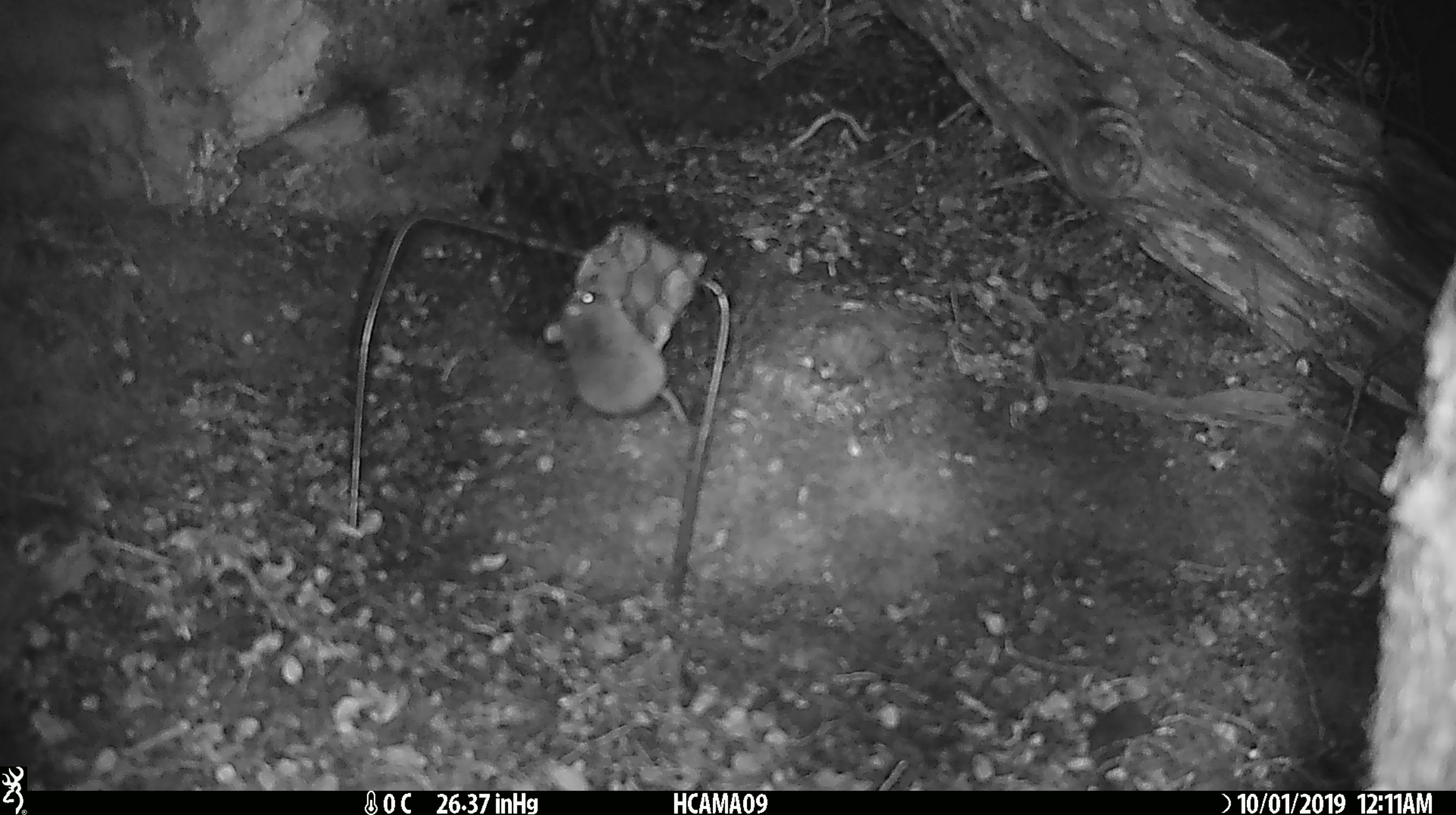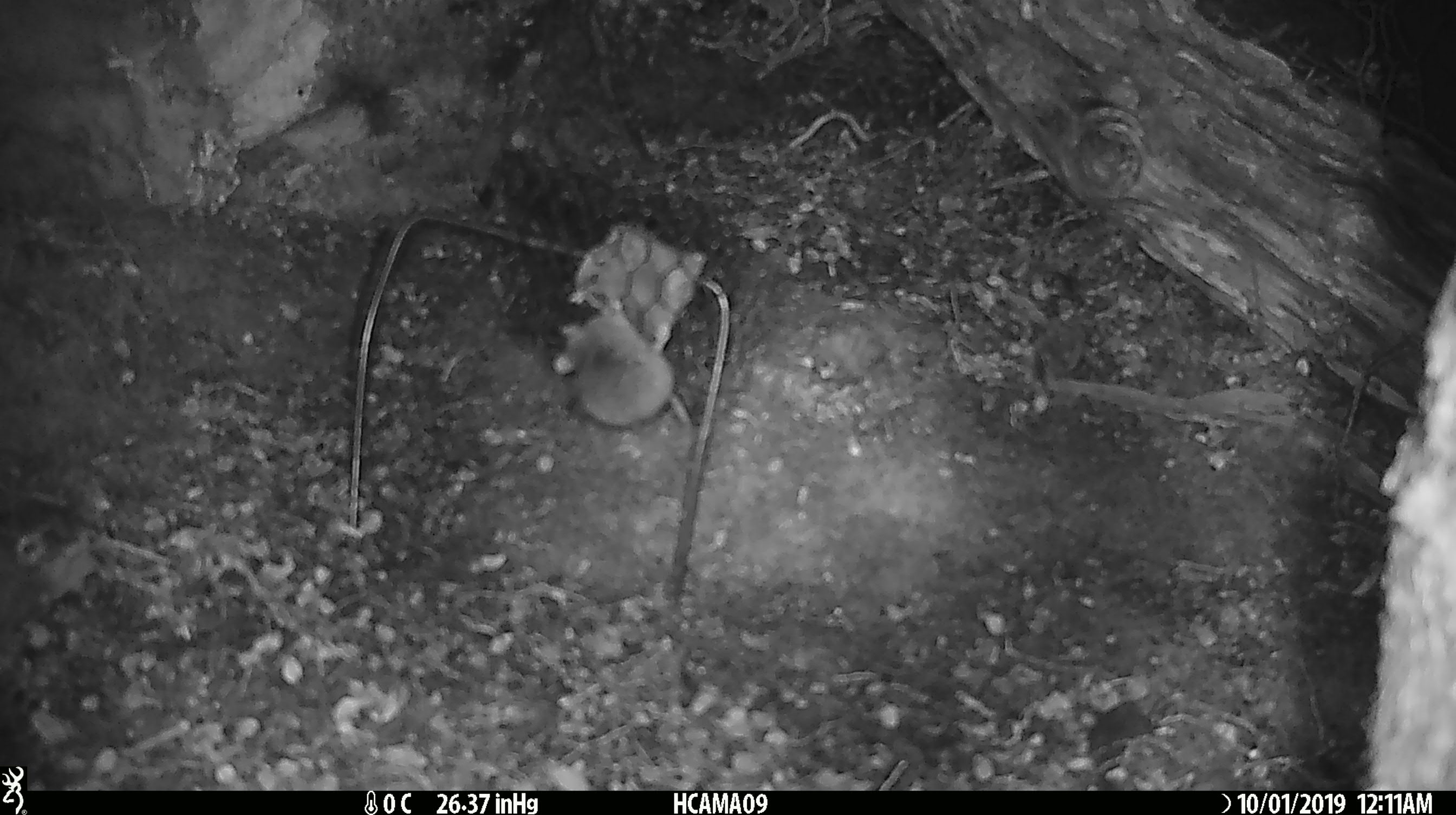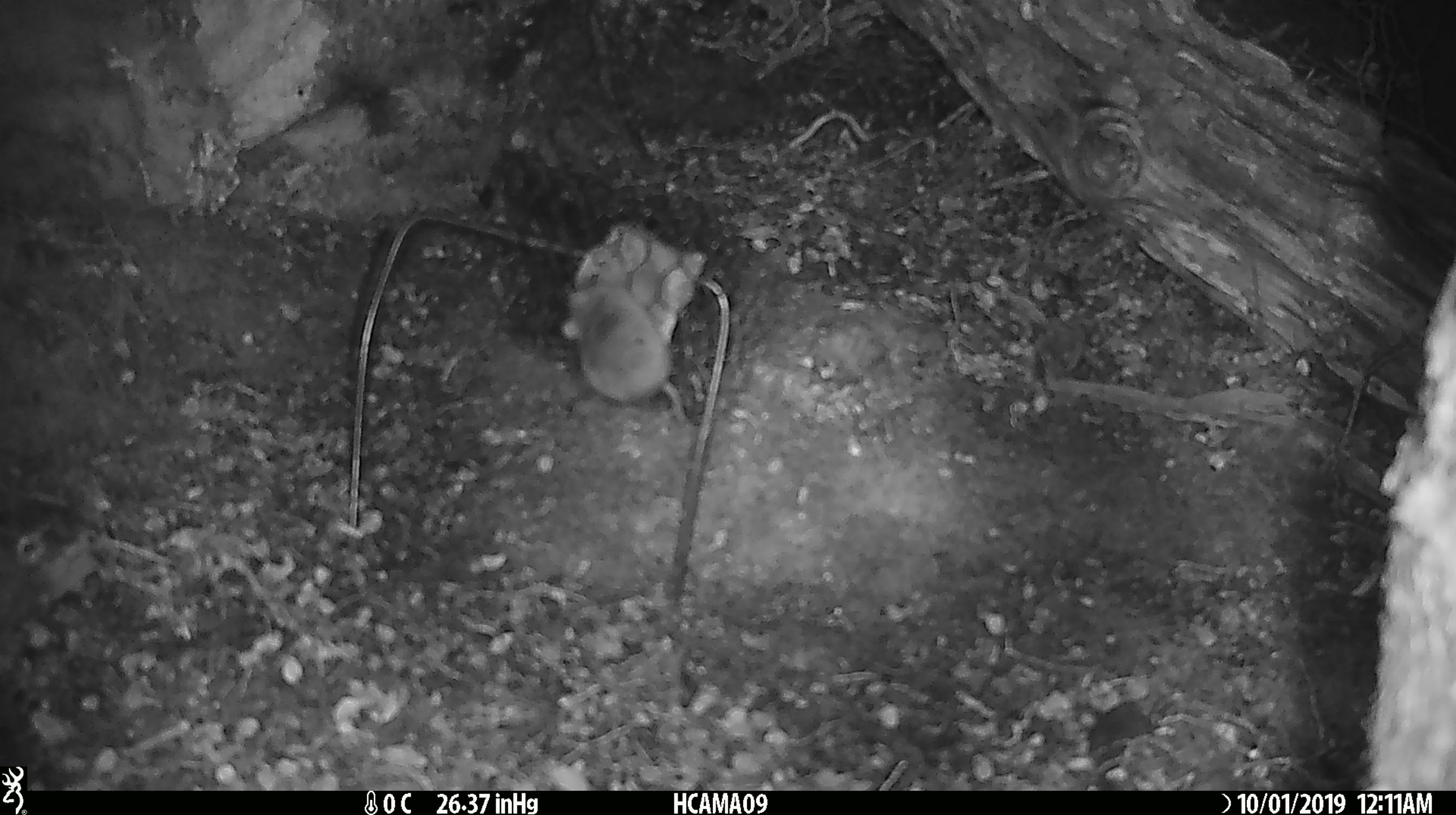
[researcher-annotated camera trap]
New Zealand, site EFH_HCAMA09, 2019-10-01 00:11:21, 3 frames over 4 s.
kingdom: Animalia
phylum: Chordata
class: Mammalia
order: Rodentia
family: Muridae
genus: Mus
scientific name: Mus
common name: mouse